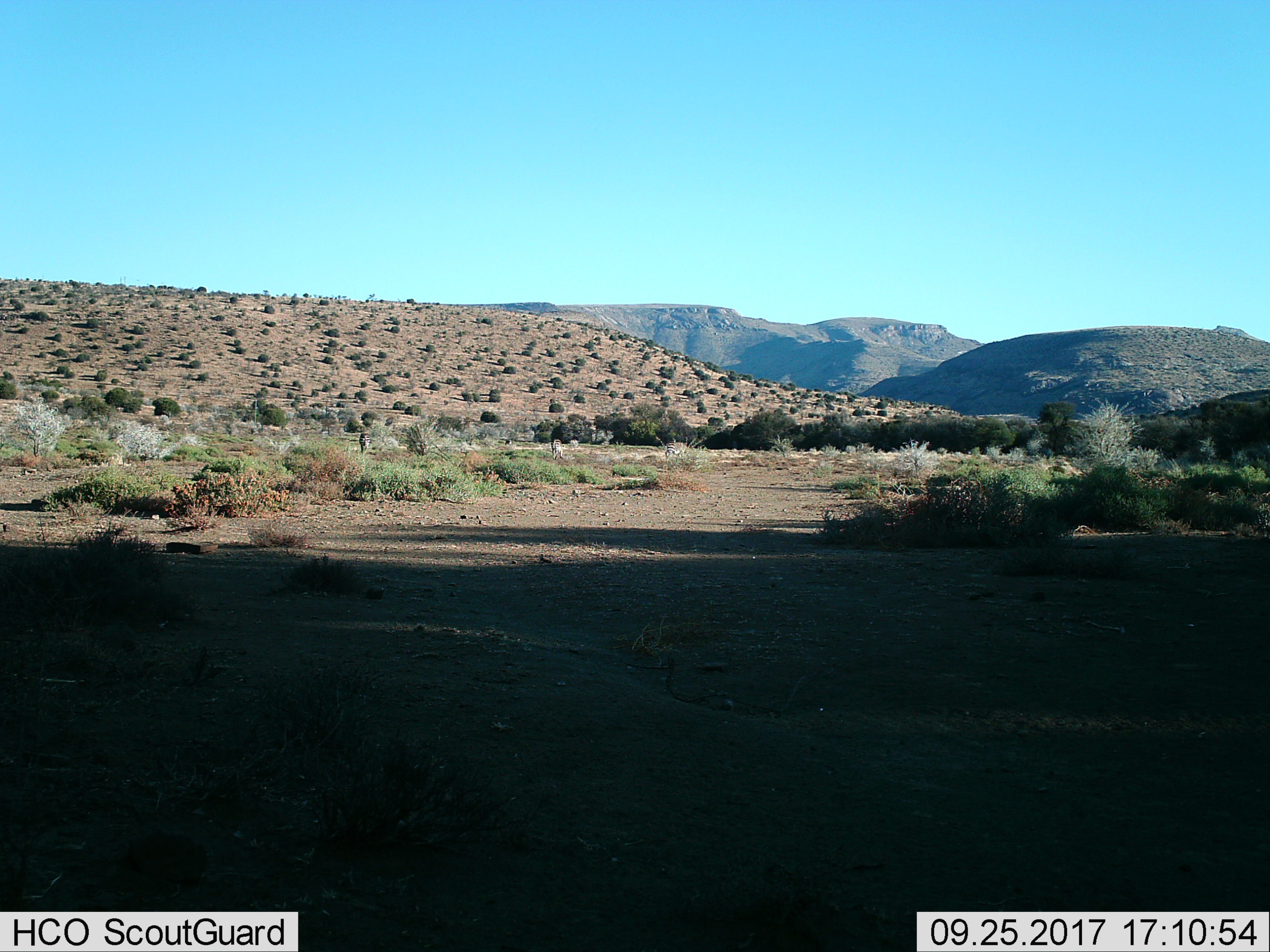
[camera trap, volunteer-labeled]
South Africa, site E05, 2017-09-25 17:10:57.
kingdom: Animalia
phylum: Chordata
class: Mammalia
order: Perissodactyla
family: Equidae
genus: Equus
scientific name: Equus zebra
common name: mountain zebra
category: zebramountain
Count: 3.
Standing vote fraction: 57%.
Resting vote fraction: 0%.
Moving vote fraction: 43%.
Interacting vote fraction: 14%.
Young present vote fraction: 0%.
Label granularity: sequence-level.